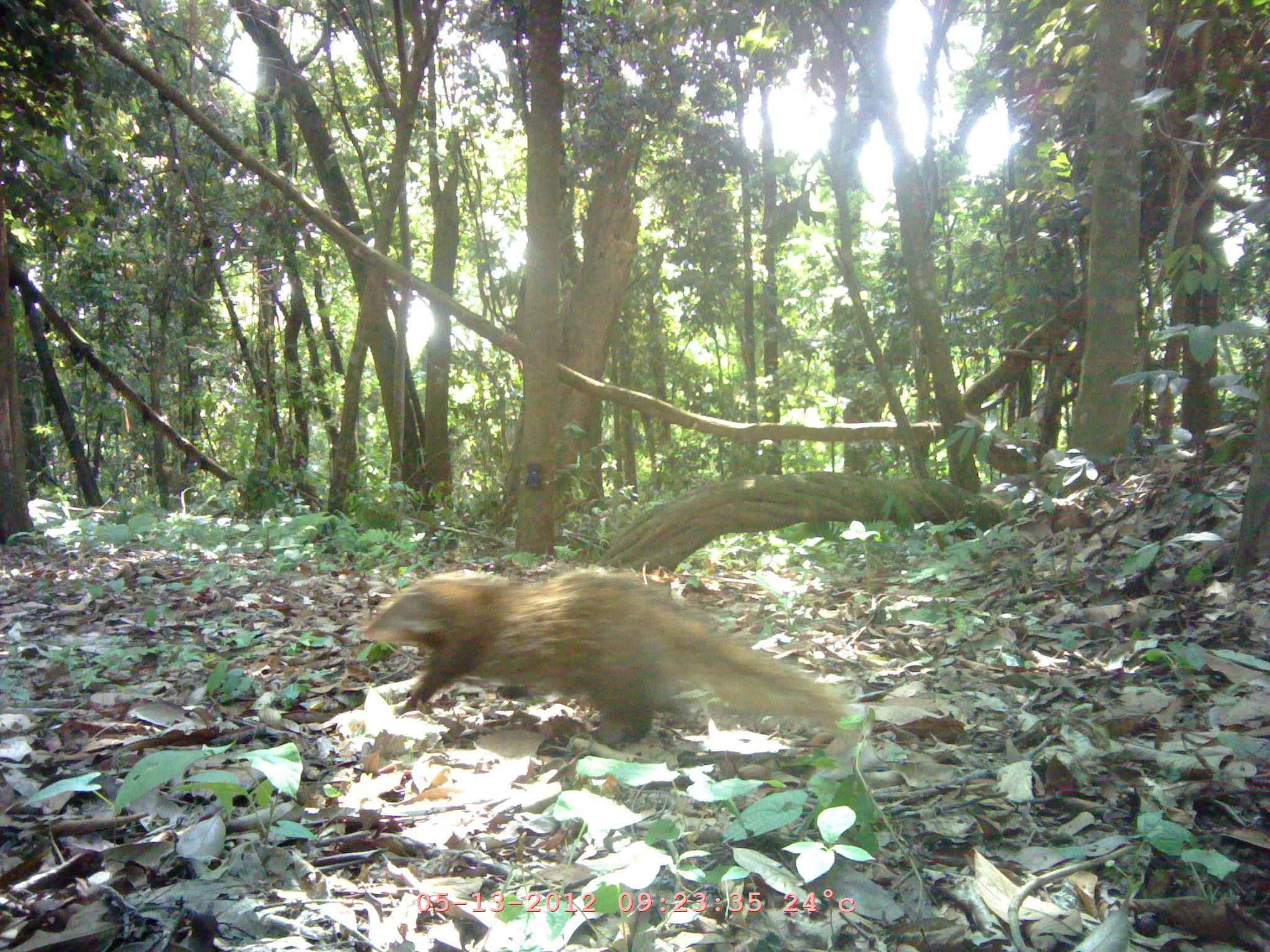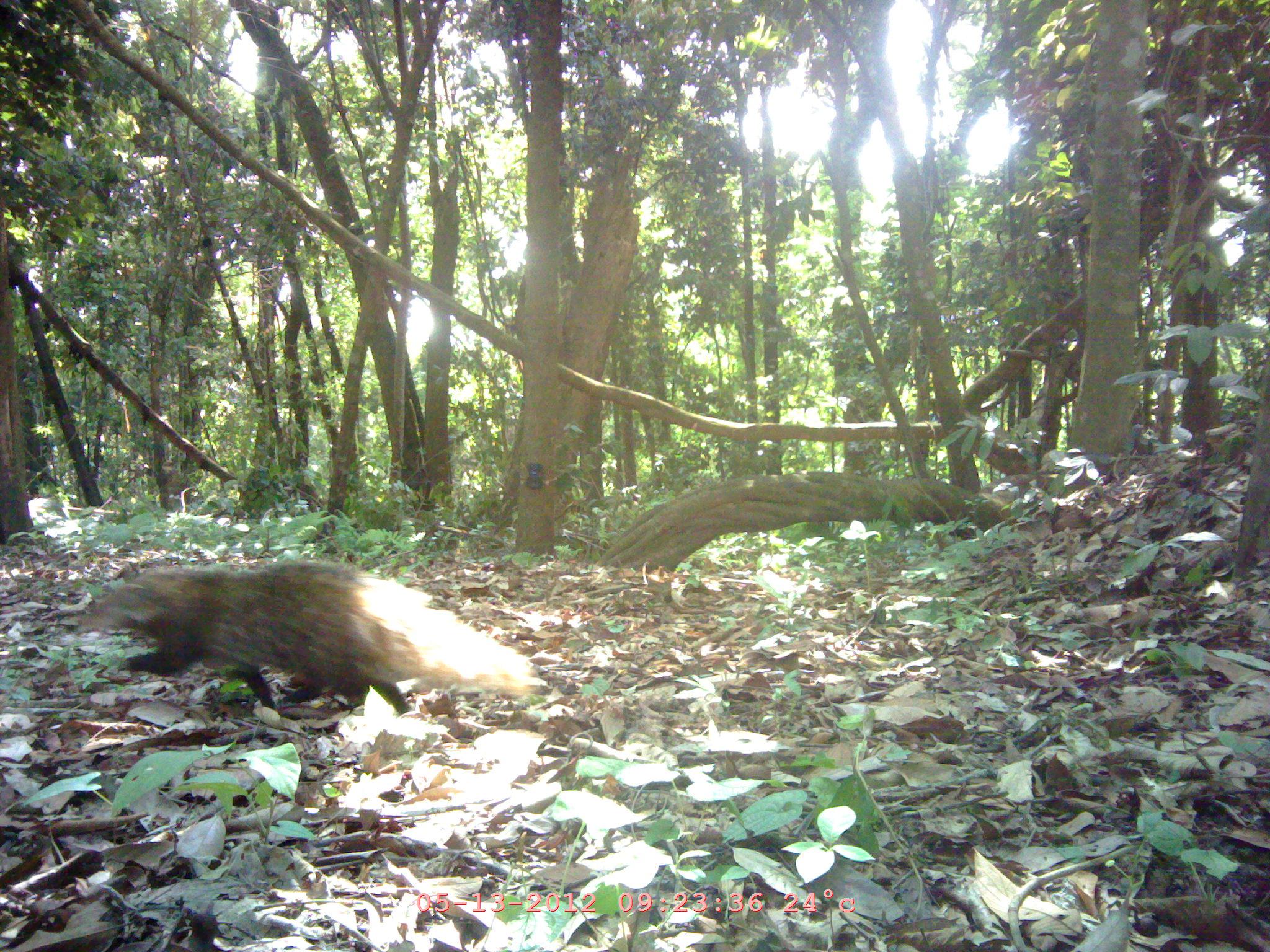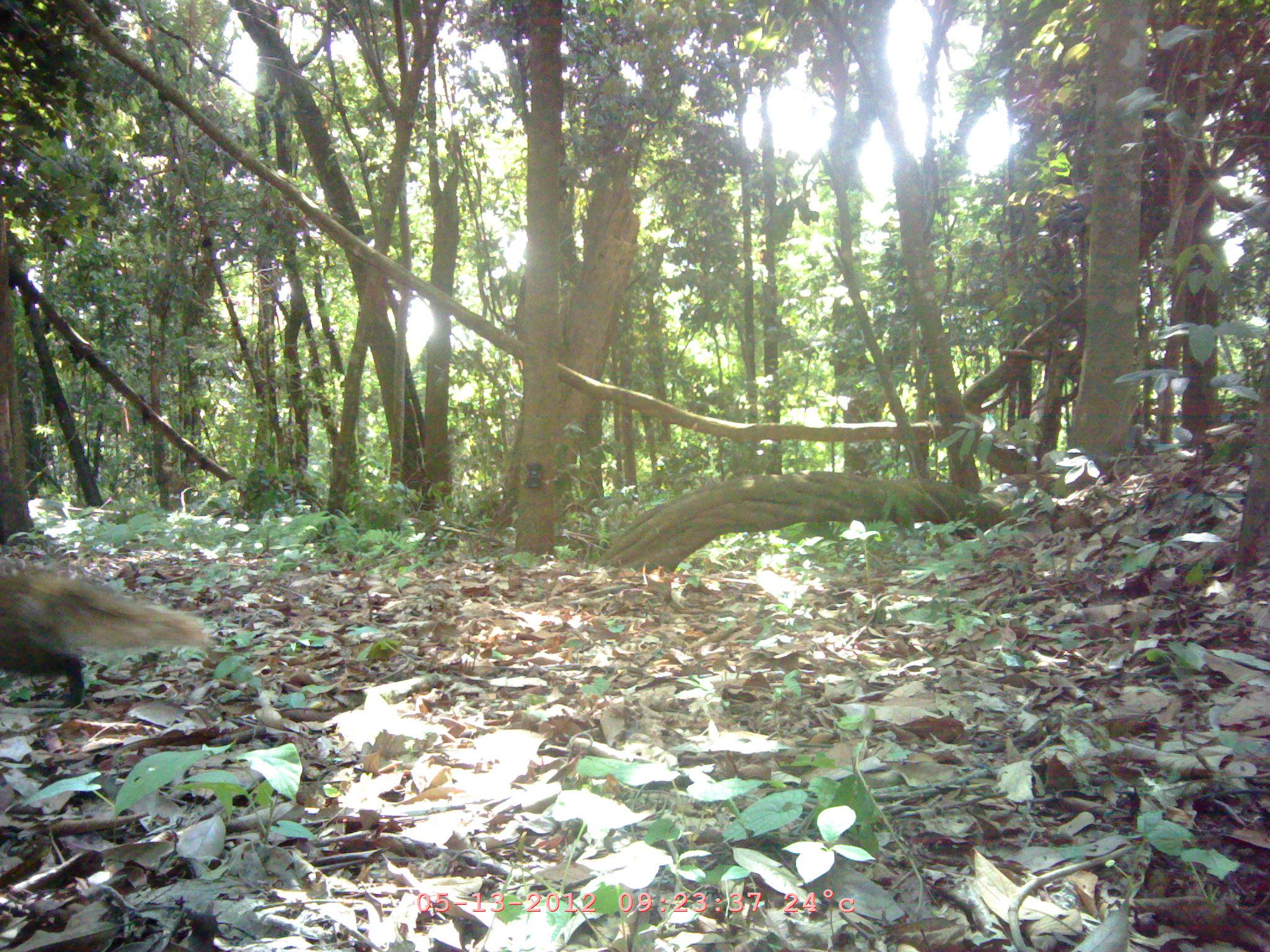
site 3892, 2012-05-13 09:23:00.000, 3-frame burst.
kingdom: Animalia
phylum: Chordata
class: Mammalia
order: Carnivora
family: Herpestidae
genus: Urva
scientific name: Urva urva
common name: crab-eating mongoose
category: herpestes urva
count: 1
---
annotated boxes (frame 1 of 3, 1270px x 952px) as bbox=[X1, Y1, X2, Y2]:
herpestes urva: bbox=[359, 568, 848, 745]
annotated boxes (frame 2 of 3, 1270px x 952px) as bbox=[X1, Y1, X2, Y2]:
herpestes urva: bbox=[73, 559, 548, 712]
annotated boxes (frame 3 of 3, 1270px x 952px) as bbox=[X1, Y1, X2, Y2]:
herpestes urva: bbox=[0, 570, 208, 707]